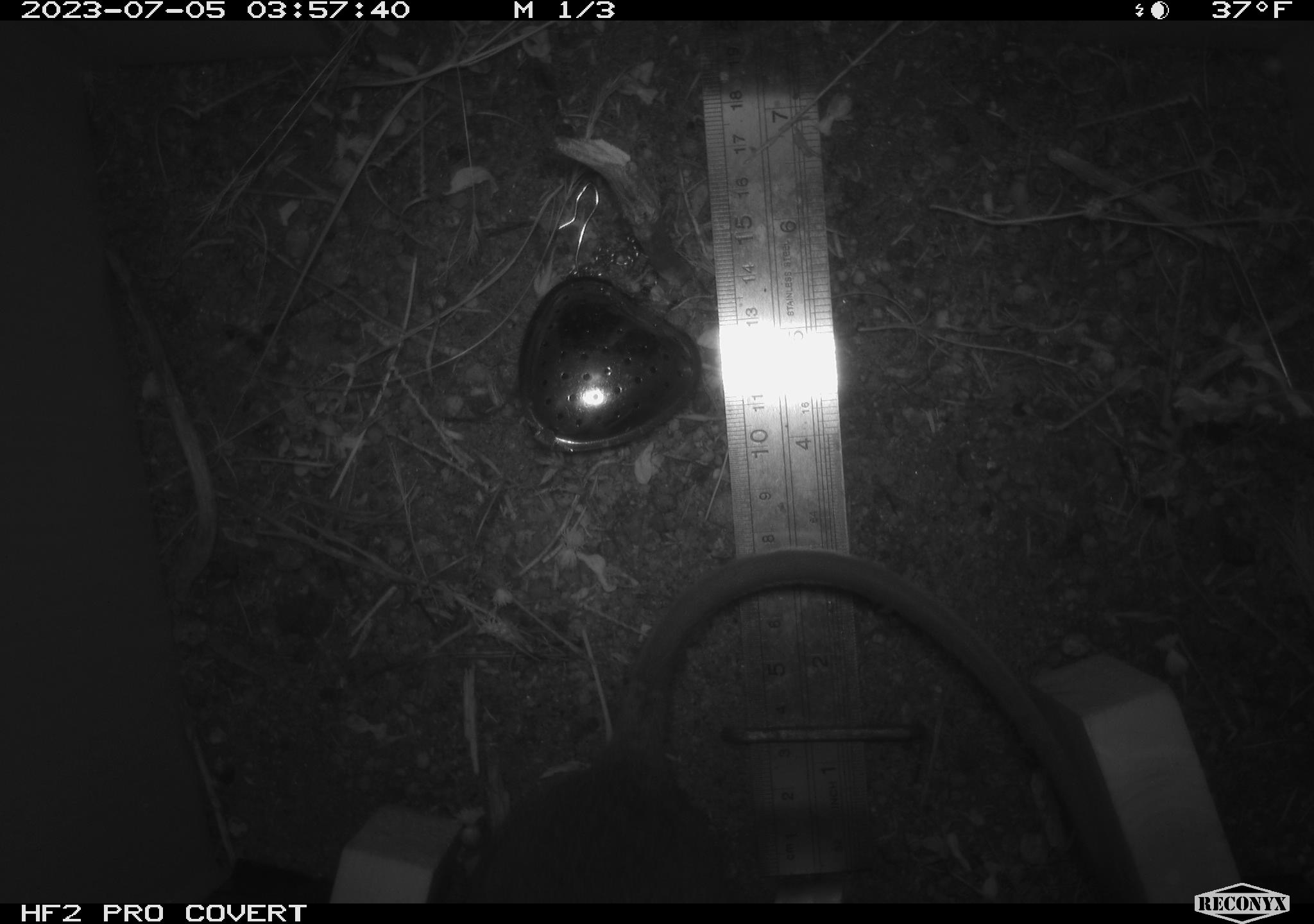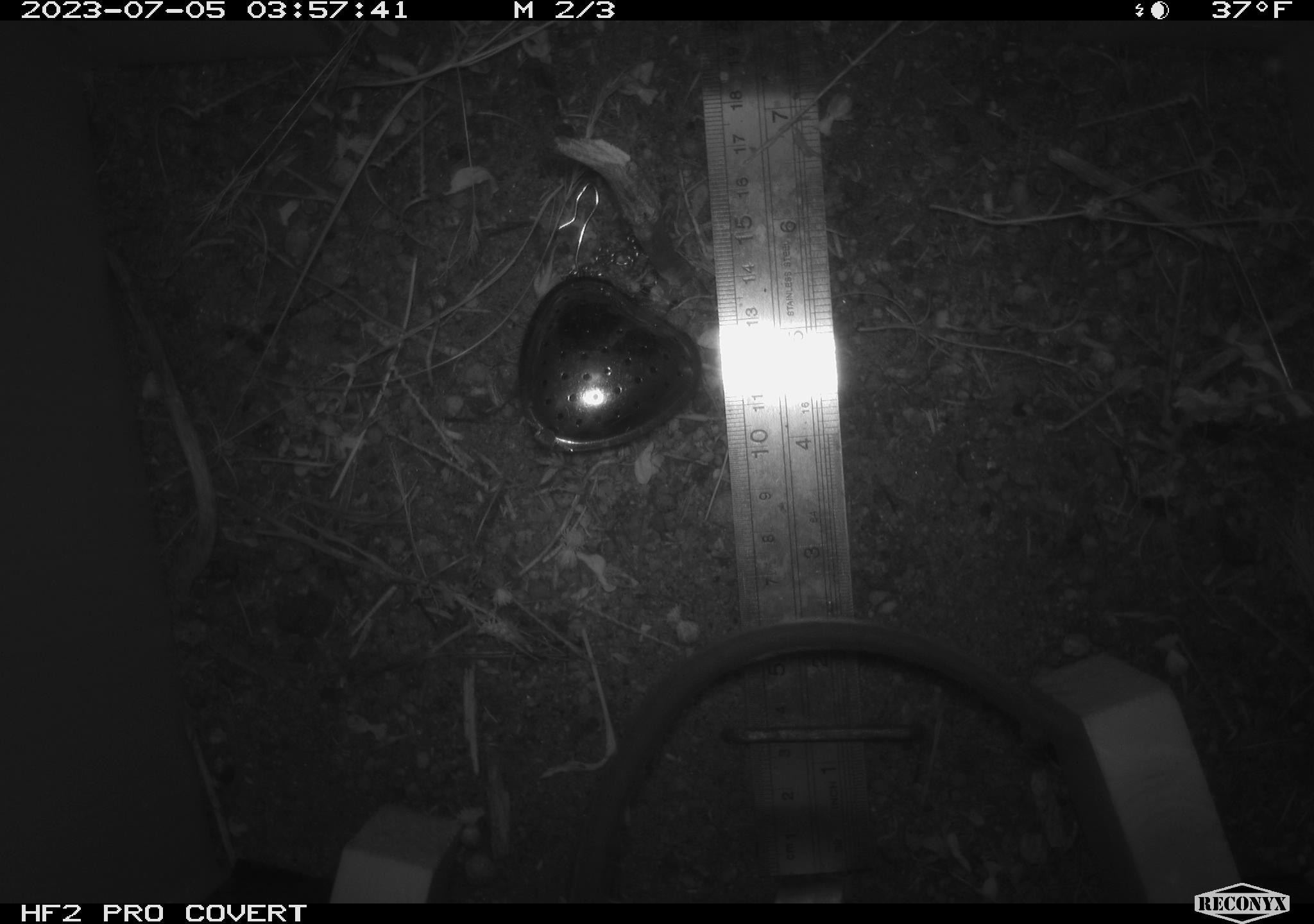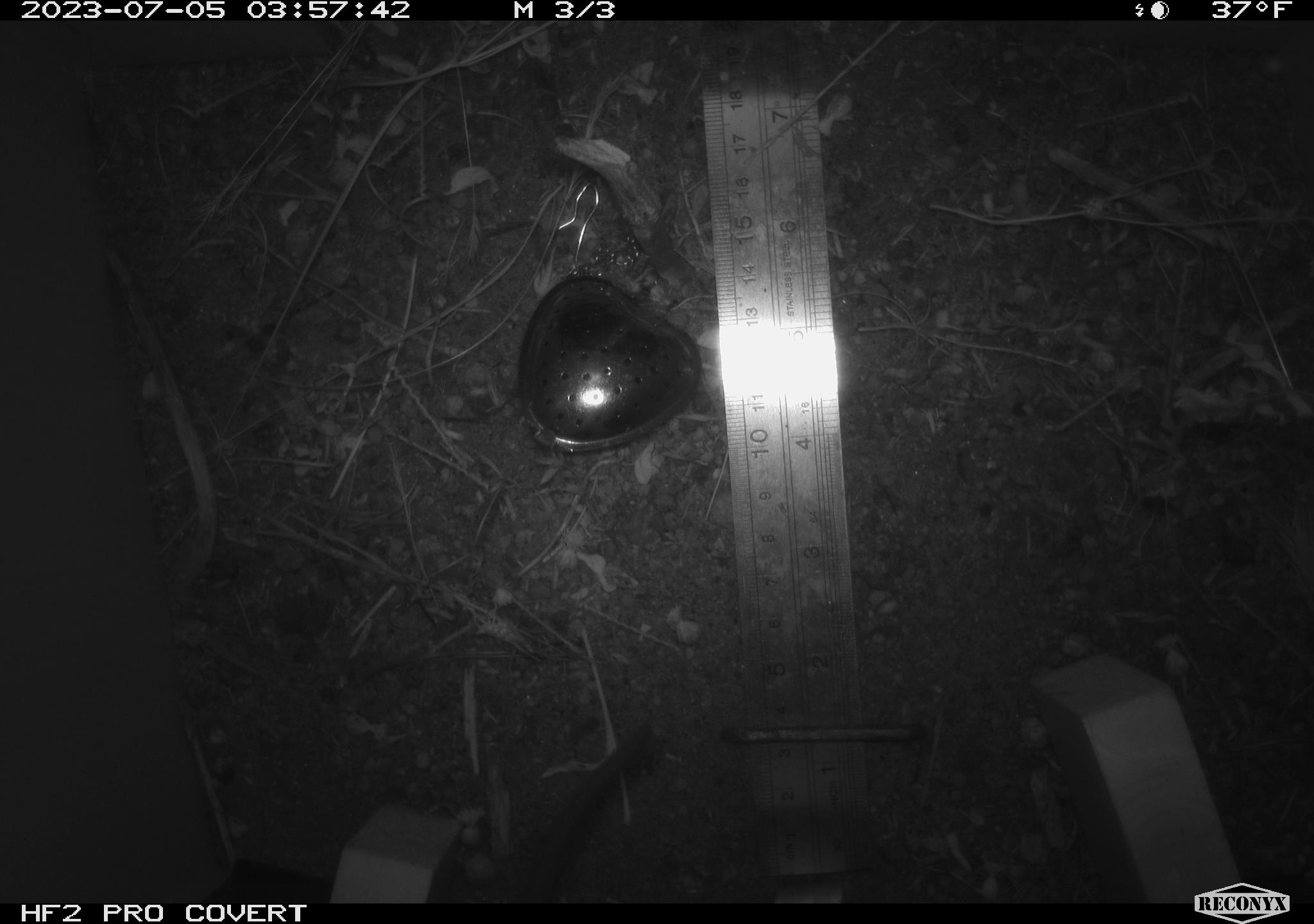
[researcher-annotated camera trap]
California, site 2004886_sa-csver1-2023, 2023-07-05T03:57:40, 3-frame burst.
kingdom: Animalia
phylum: Chordata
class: Mammalia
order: Rodentia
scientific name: Rodentia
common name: mouse species